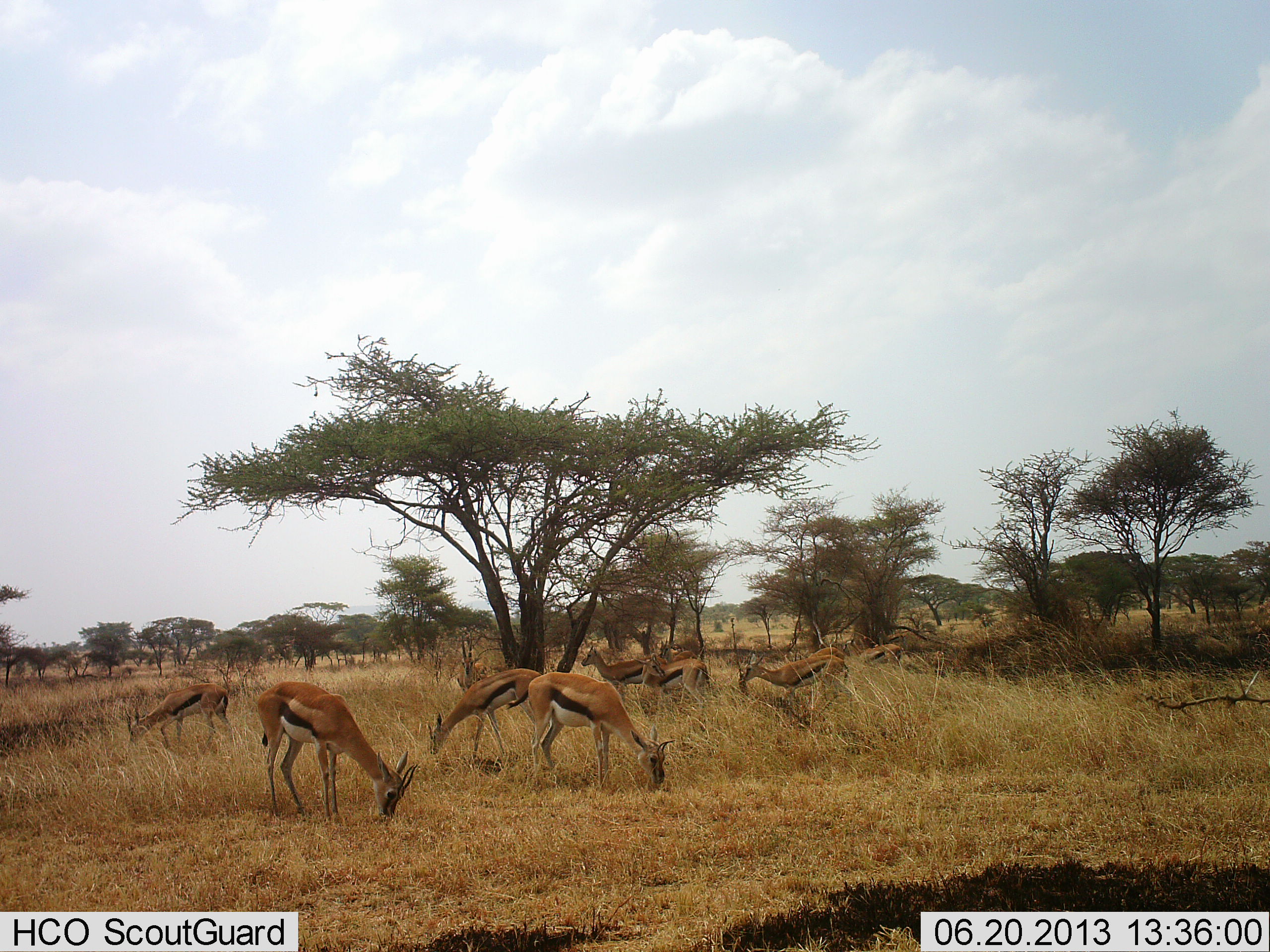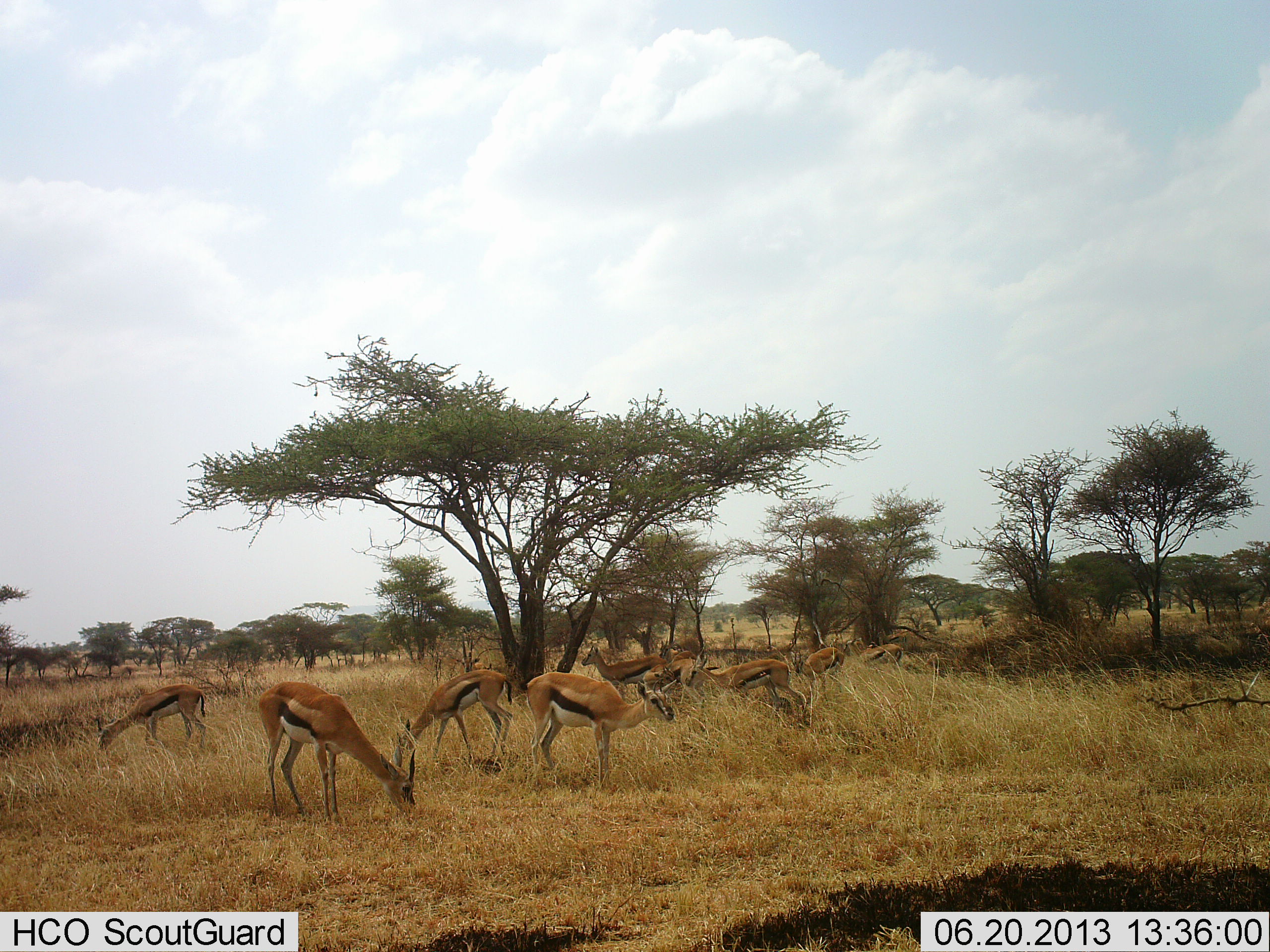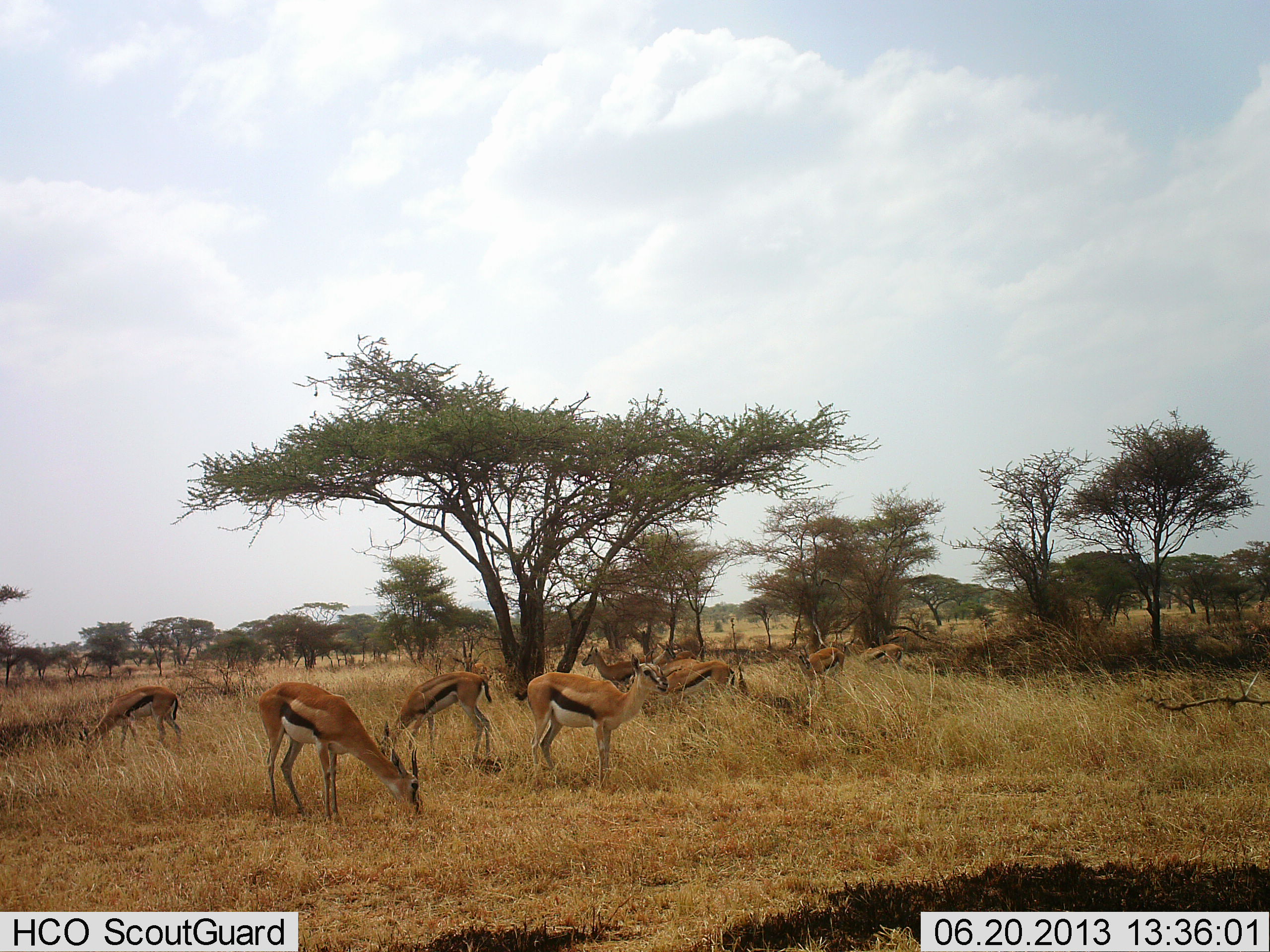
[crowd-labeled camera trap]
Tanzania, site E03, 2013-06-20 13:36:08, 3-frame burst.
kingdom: Animalia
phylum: Chordata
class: Mammalia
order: Artiodactyla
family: Bovidae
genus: Eudorcas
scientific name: Eudorcas thomsonii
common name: thomson's gazelle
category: gazellethomsons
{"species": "gazellethomsons (thomson's gazelle) (Eudorcas thomsonii)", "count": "10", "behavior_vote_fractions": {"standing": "50%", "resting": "0%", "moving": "60%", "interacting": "0%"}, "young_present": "0%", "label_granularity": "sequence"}